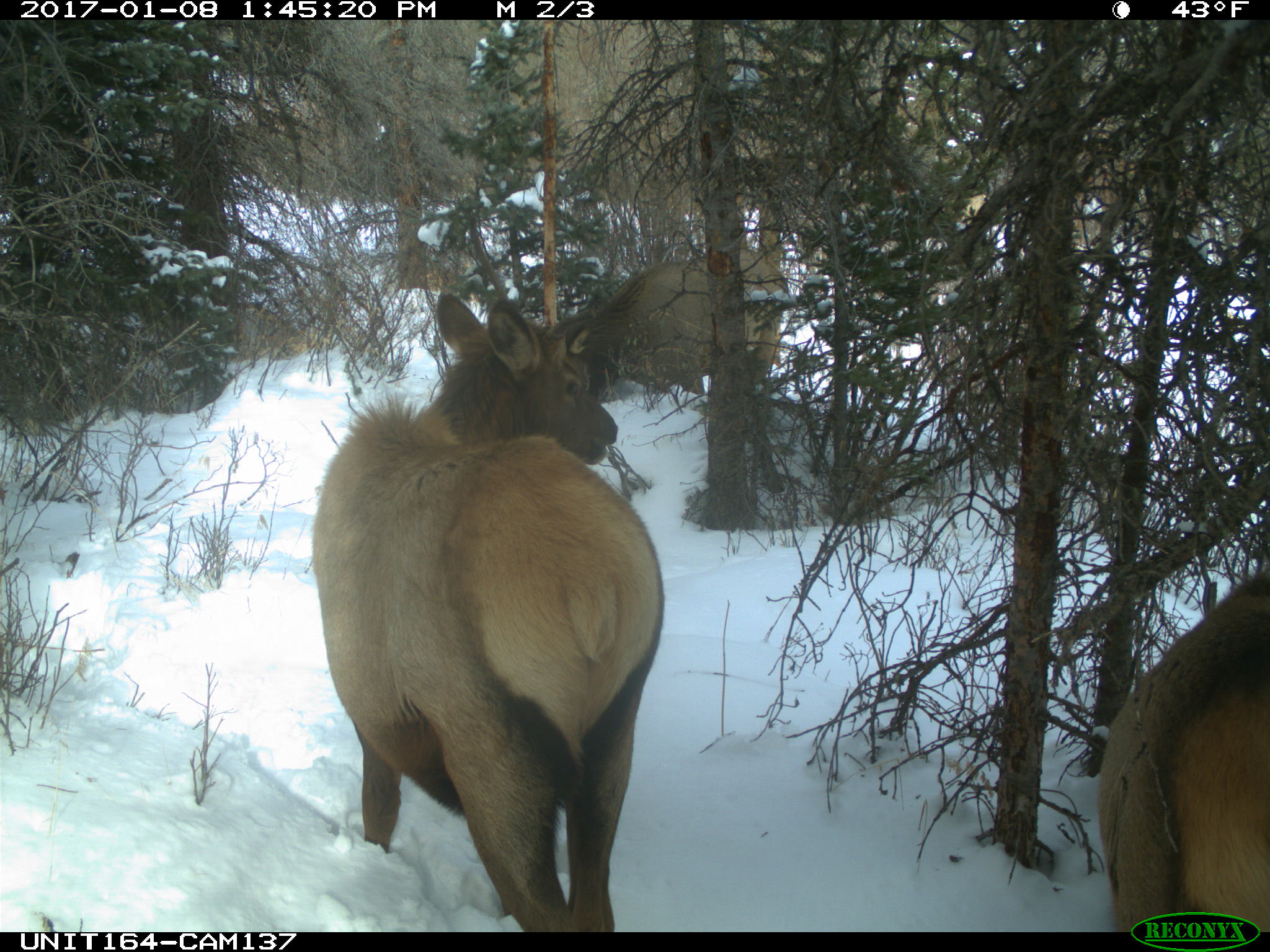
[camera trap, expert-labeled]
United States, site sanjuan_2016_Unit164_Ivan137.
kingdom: Animalia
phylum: Chordata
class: Mammalia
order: Artiodactyla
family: Cervidae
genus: Cervus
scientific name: Cervus elaphus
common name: red deer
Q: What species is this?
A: Cervus elaphus (red deer).